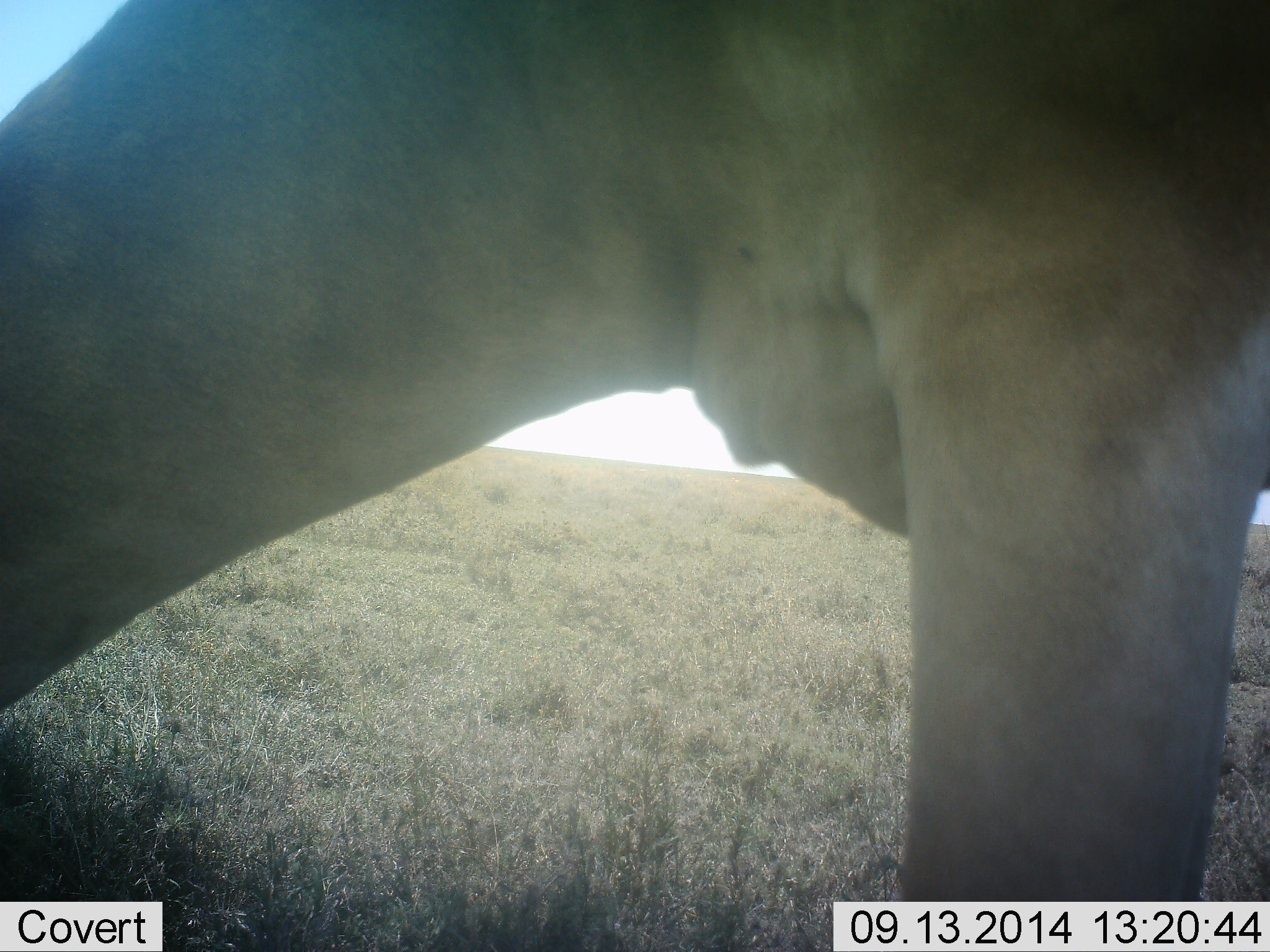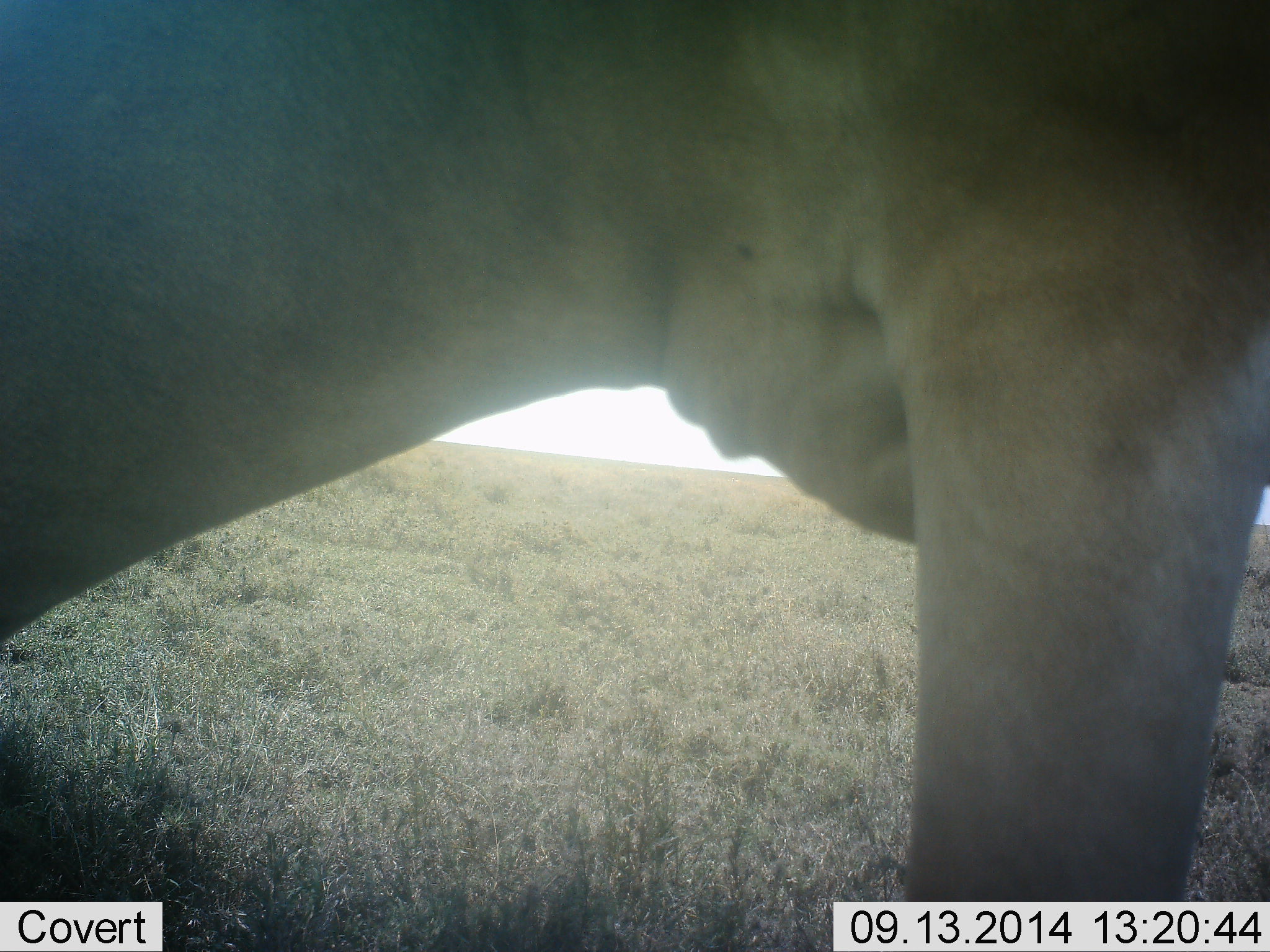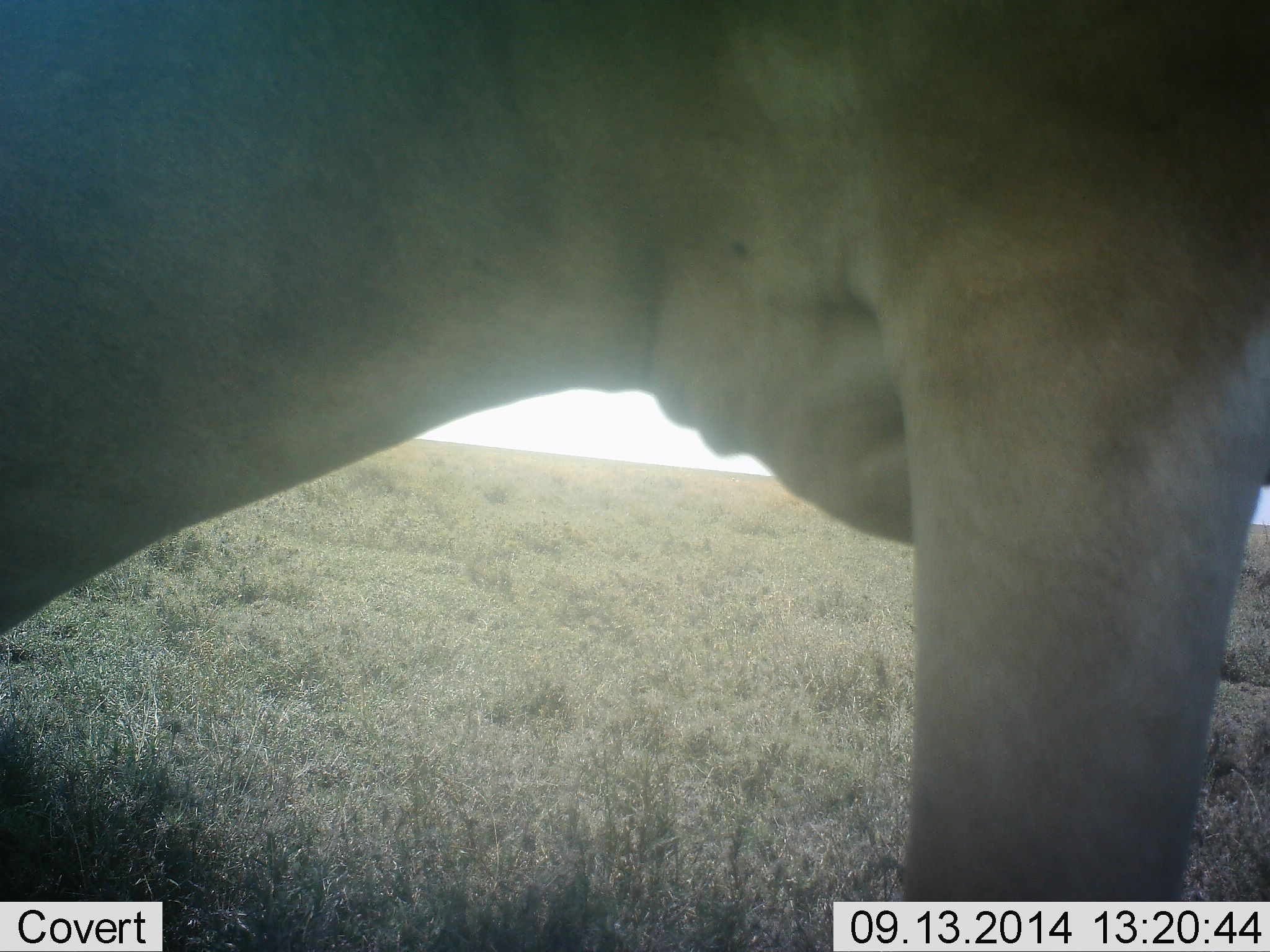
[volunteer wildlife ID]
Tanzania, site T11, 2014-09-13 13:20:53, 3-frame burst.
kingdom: Animalia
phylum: Chordata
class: Mammalia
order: Artiodactyla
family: Bovidae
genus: Alcelaphus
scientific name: Alcelaphus buselaphus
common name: hartebeest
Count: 1.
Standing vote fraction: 90%.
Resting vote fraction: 0%.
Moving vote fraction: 0%.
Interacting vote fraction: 0%.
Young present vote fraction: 0%.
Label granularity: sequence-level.